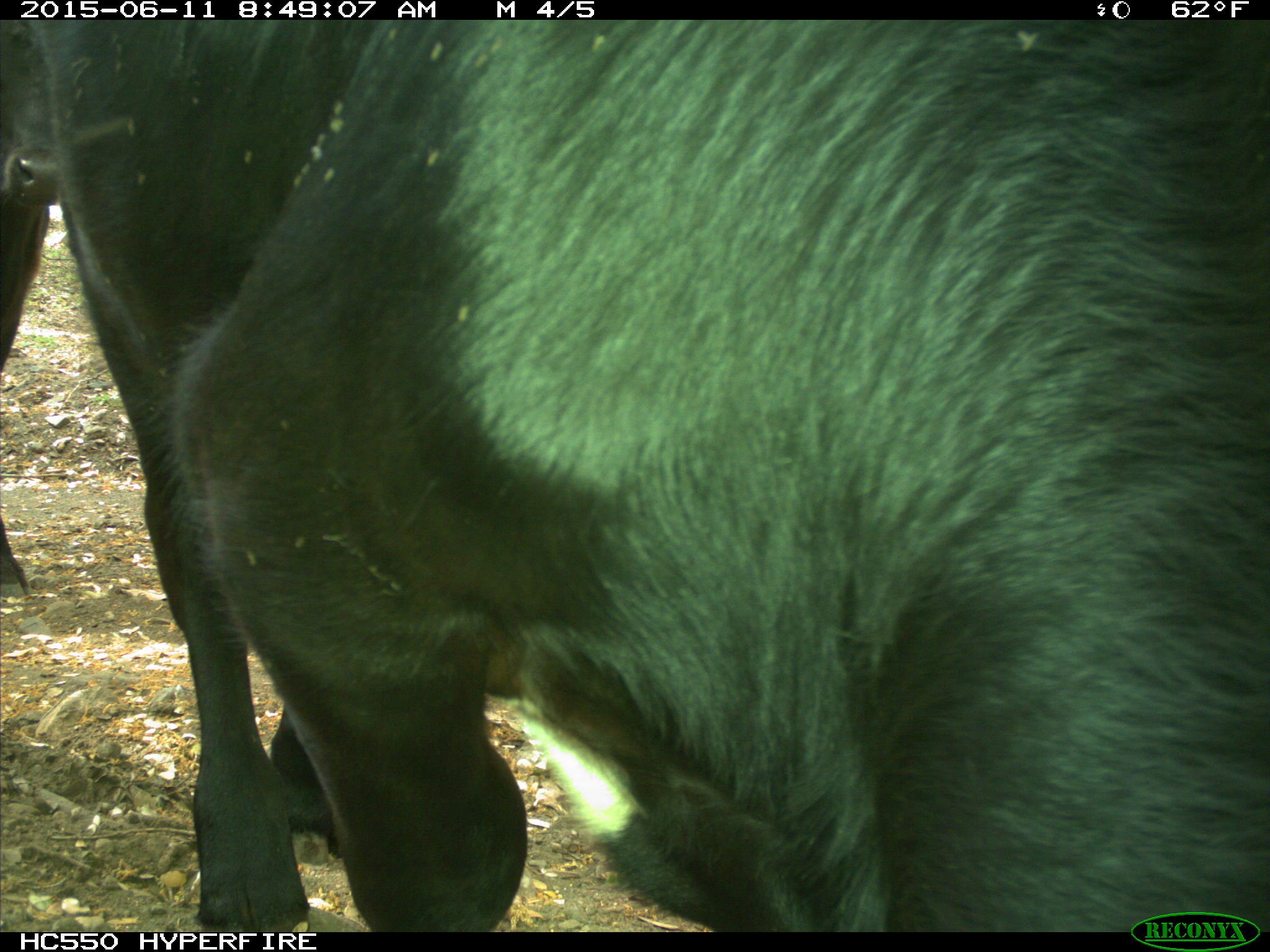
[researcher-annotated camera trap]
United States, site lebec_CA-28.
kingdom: Animalia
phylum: Chordata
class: Mammalia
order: Artiodactyla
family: Bovidae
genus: Bos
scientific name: Bos taurus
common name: domestic cow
Bos taurus (domestic cow).